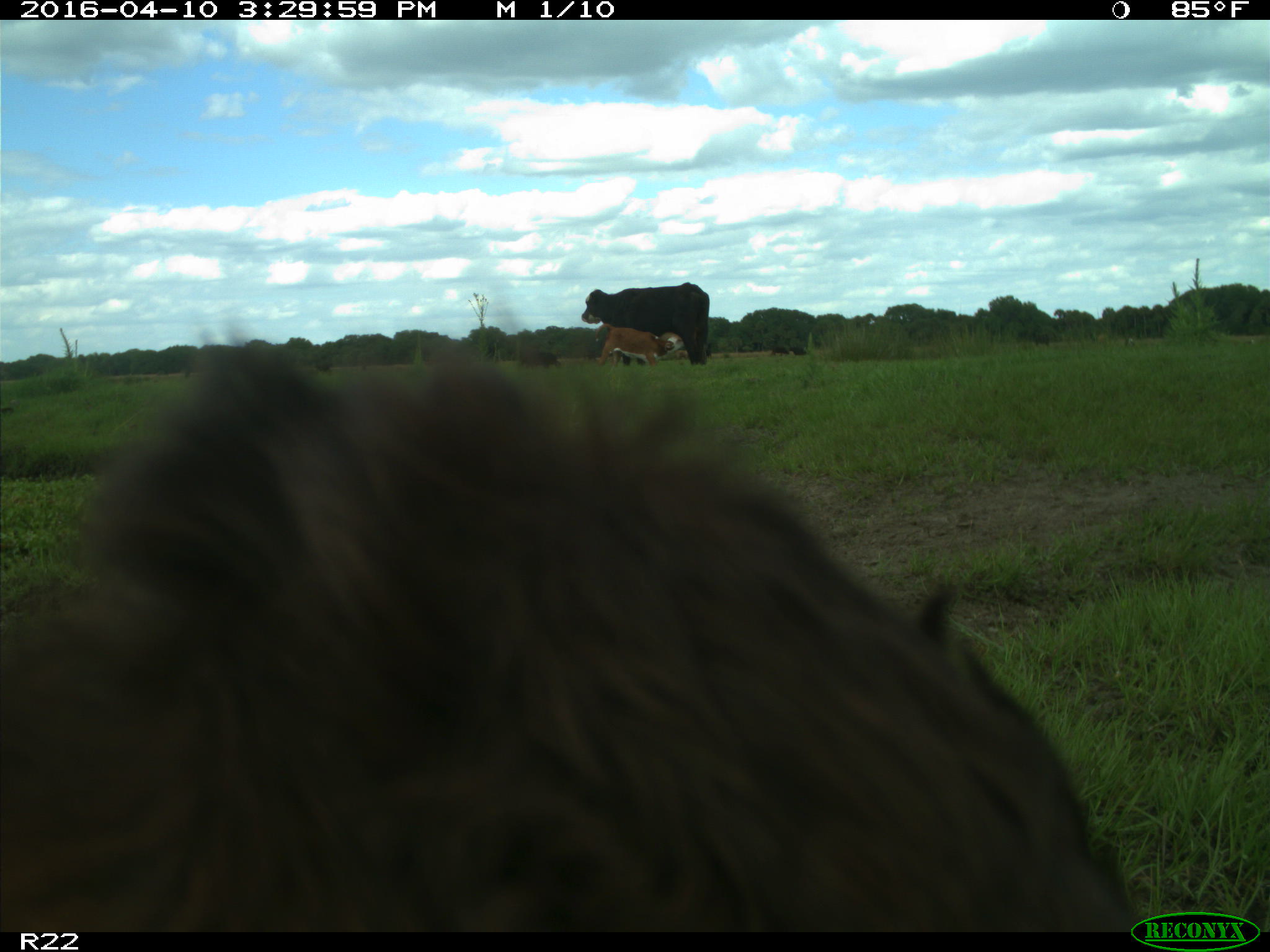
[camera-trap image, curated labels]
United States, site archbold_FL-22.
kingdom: Animalia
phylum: Chordata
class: Mammalia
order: Artiodactyla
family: Bovidae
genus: Bos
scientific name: Bos taurus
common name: domestic cow